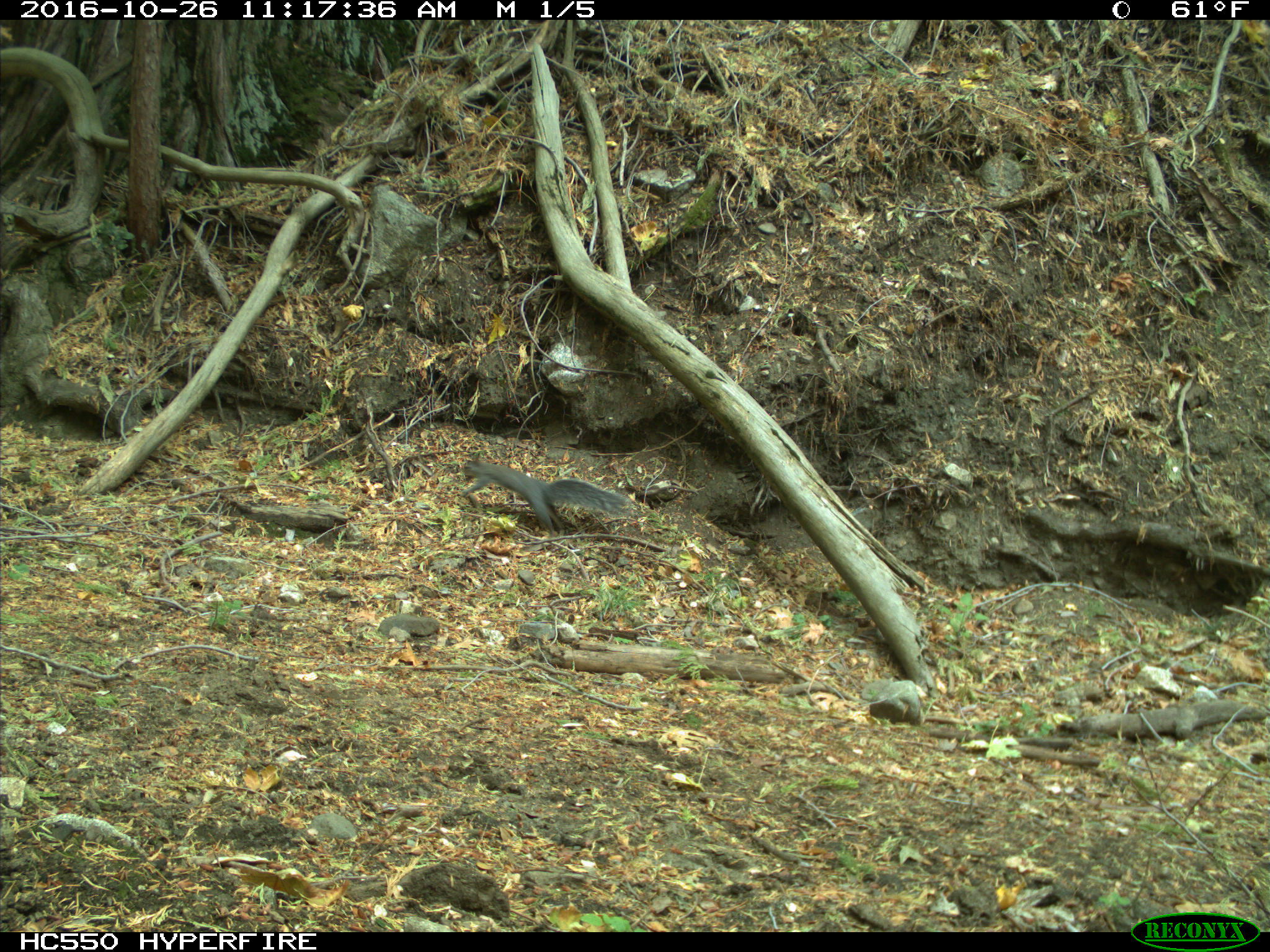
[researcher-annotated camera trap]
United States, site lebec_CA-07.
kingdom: Animalia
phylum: Chordata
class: Mammalia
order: Rodentia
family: Sciuridae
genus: Sciurus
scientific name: Sciurus carolinensis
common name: eastern gray squirrel